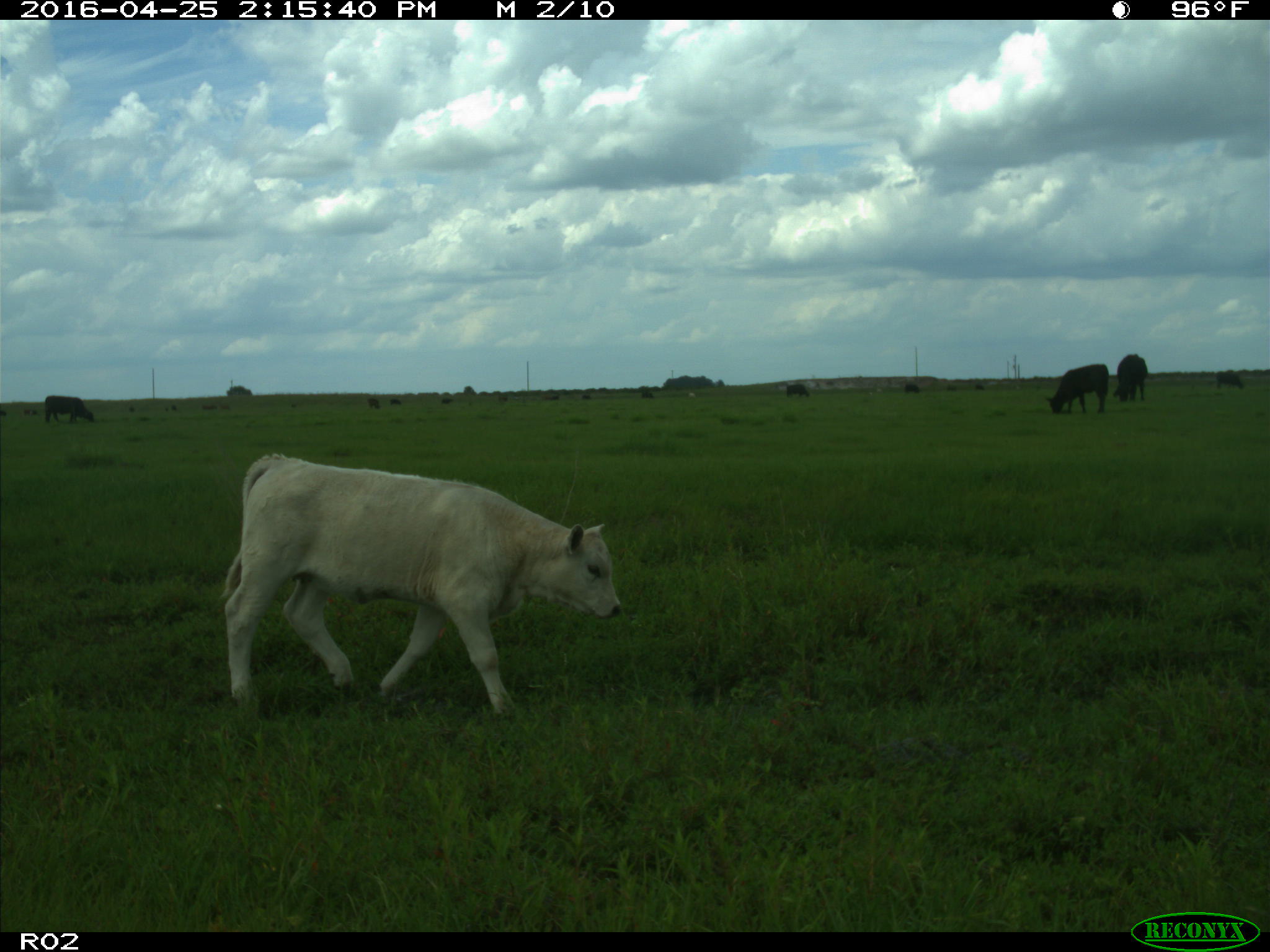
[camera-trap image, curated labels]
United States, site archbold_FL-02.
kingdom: Animalia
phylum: Chordata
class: Mammalia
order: Artiodactyla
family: Bovidae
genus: Bos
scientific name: Bos taurus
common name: domestic cow